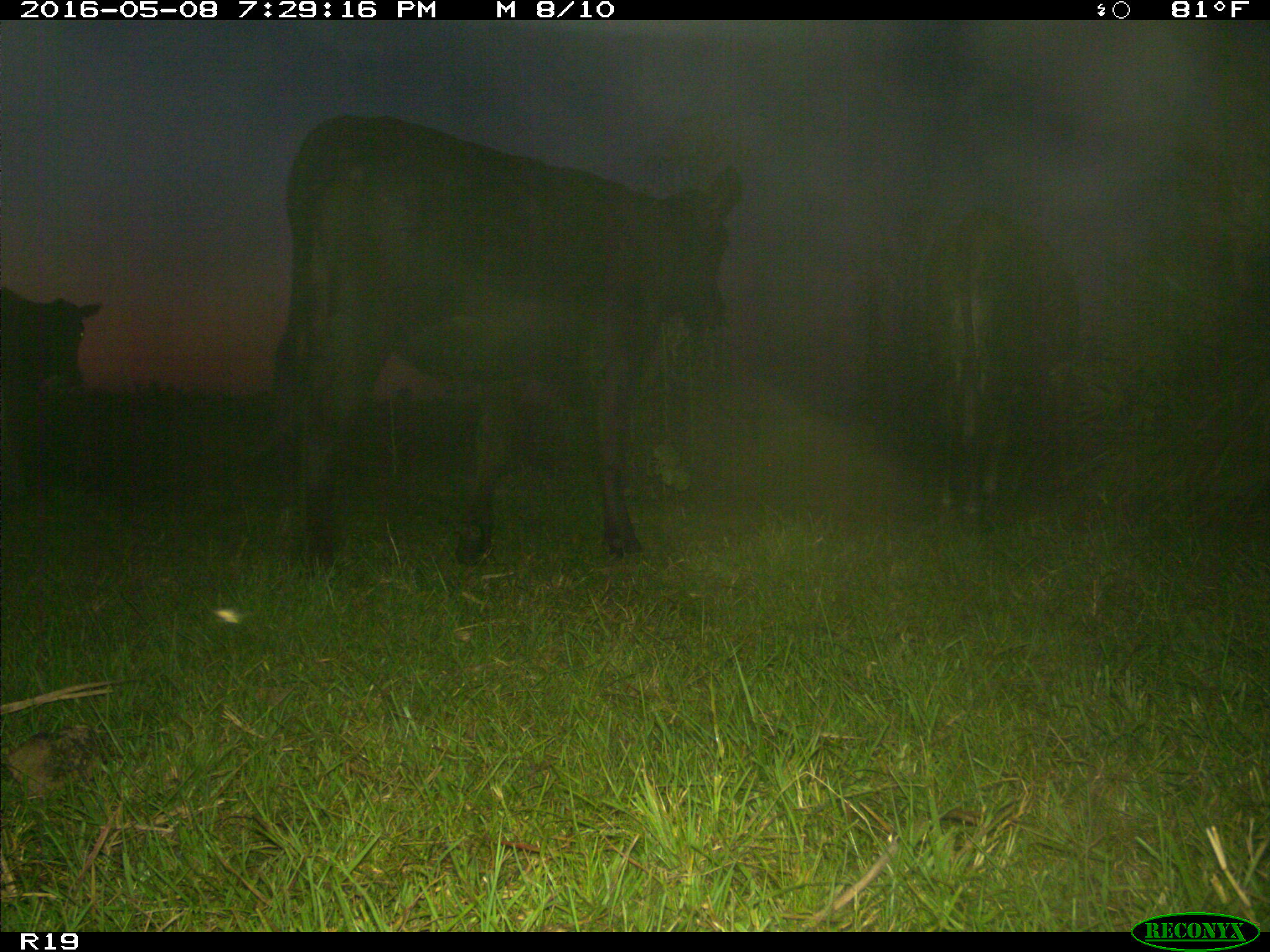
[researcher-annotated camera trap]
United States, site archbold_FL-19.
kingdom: Animalia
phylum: Chordata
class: Mammalia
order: Artiodactyla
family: Bovidae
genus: Bos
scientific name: Bos taurus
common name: domestic cow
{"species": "Bos taurus (domestic cow)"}